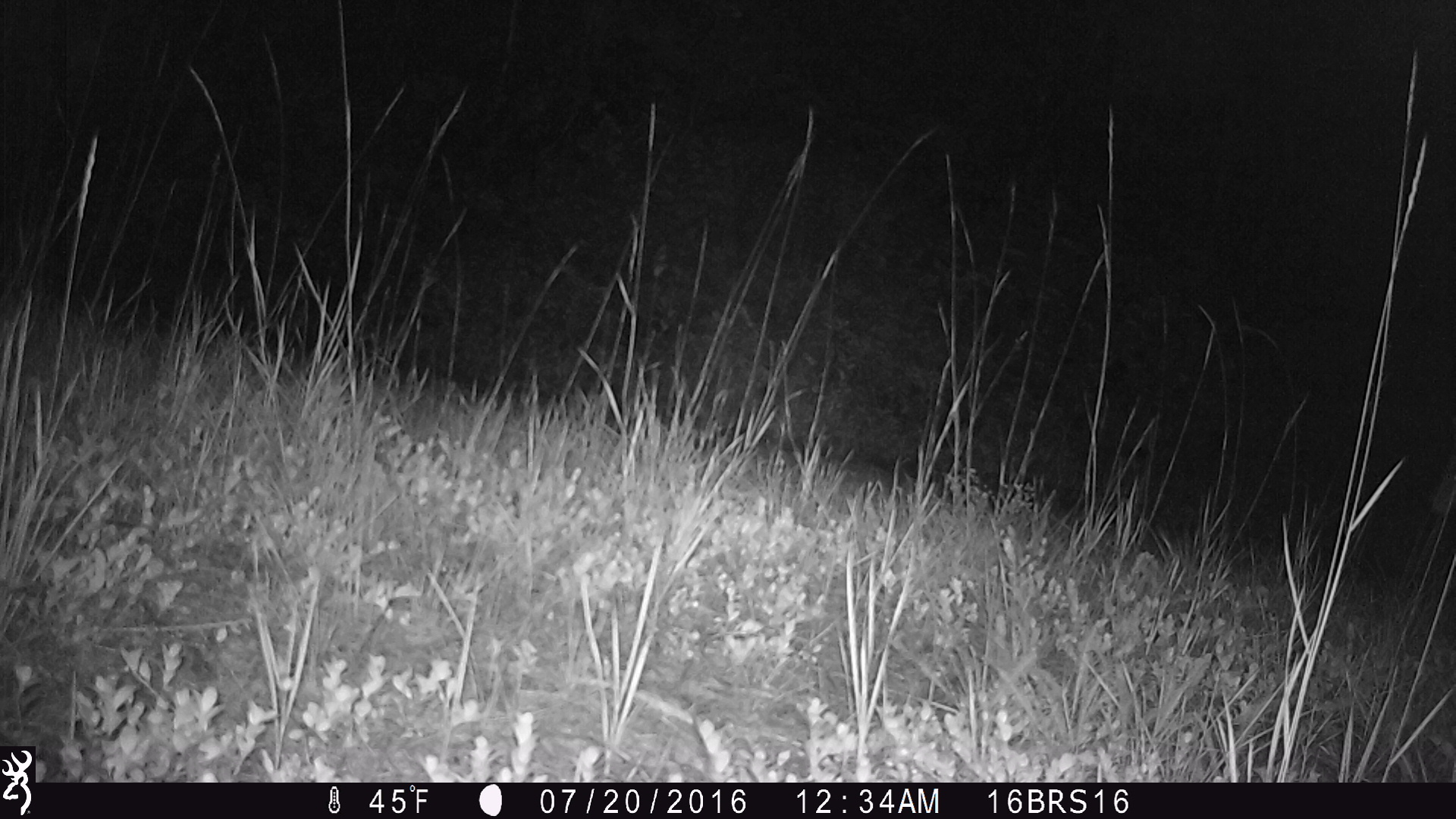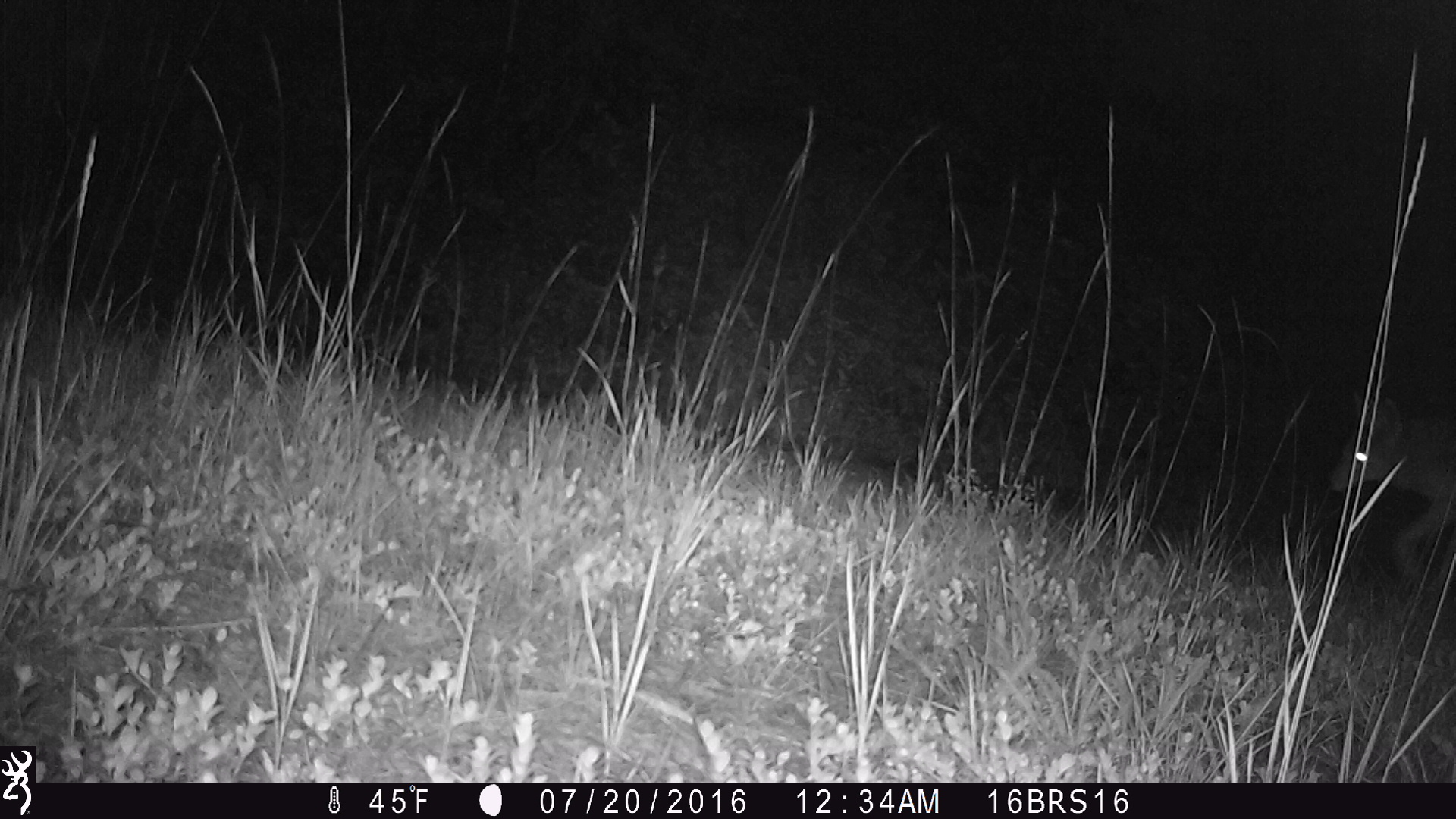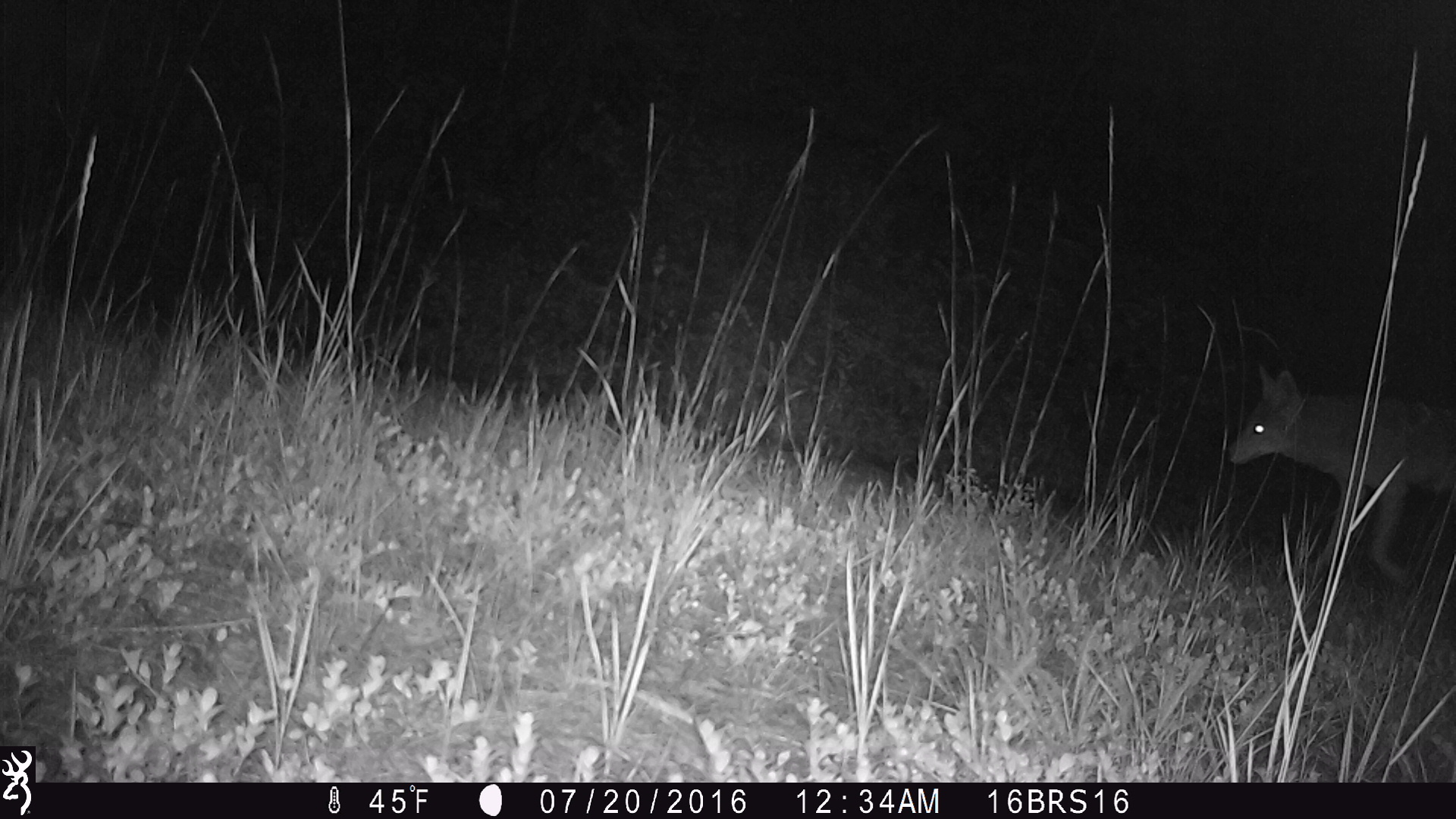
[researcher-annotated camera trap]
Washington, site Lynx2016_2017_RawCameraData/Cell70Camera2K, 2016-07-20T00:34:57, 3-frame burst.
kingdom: Animalia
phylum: Chordata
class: Mammalia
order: Carnivora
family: Canidae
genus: Canis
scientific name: Canis latrans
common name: coyote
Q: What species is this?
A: Canis latrans (coyote).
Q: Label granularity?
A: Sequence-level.